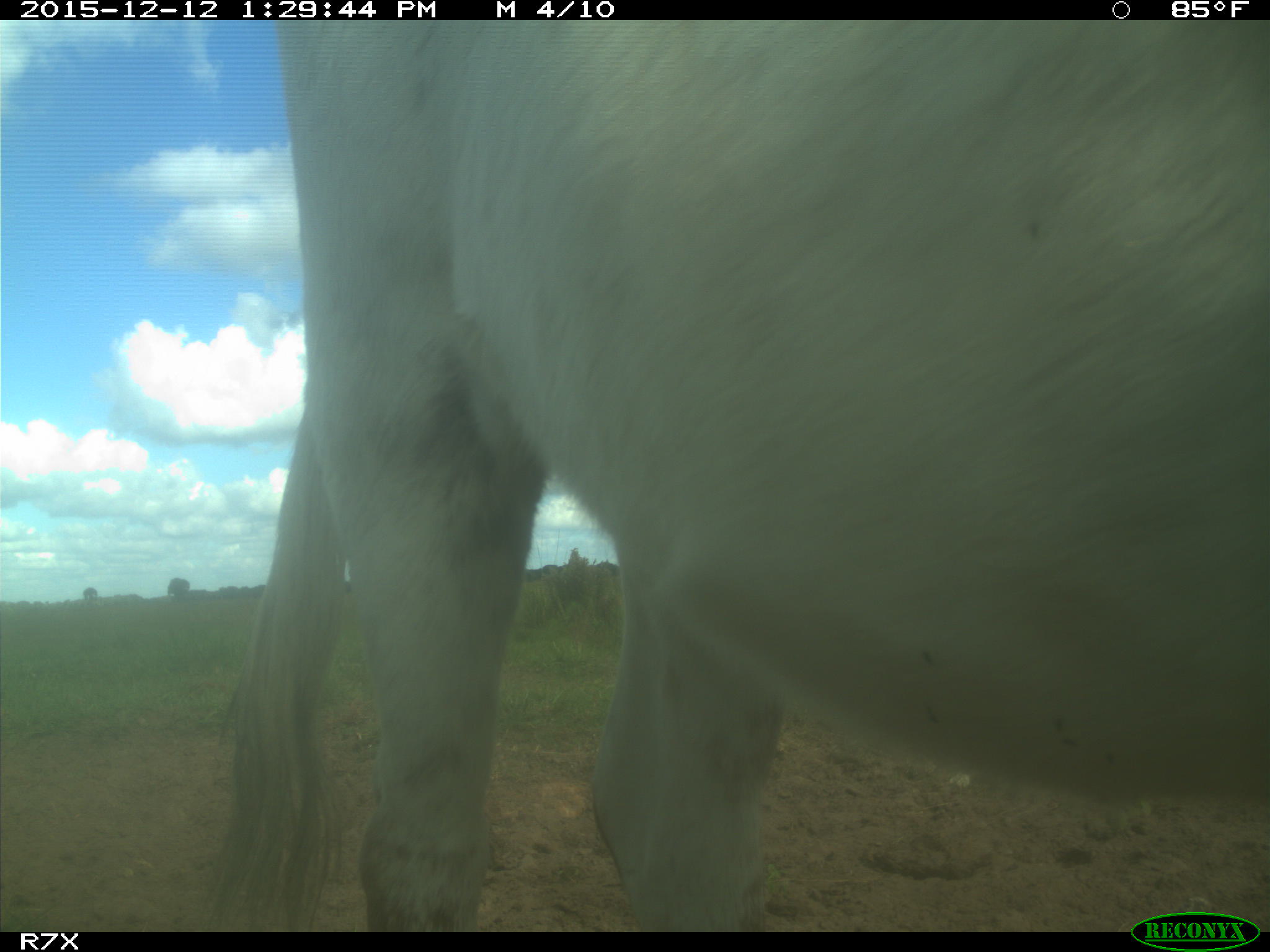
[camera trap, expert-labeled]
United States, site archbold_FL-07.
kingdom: Animalia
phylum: Chordata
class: Mammalia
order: Artiodactyla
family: Bovidae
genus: Bos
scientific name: Bos taurus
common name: domestic cow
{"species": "Bos taurus (domestic cow)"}